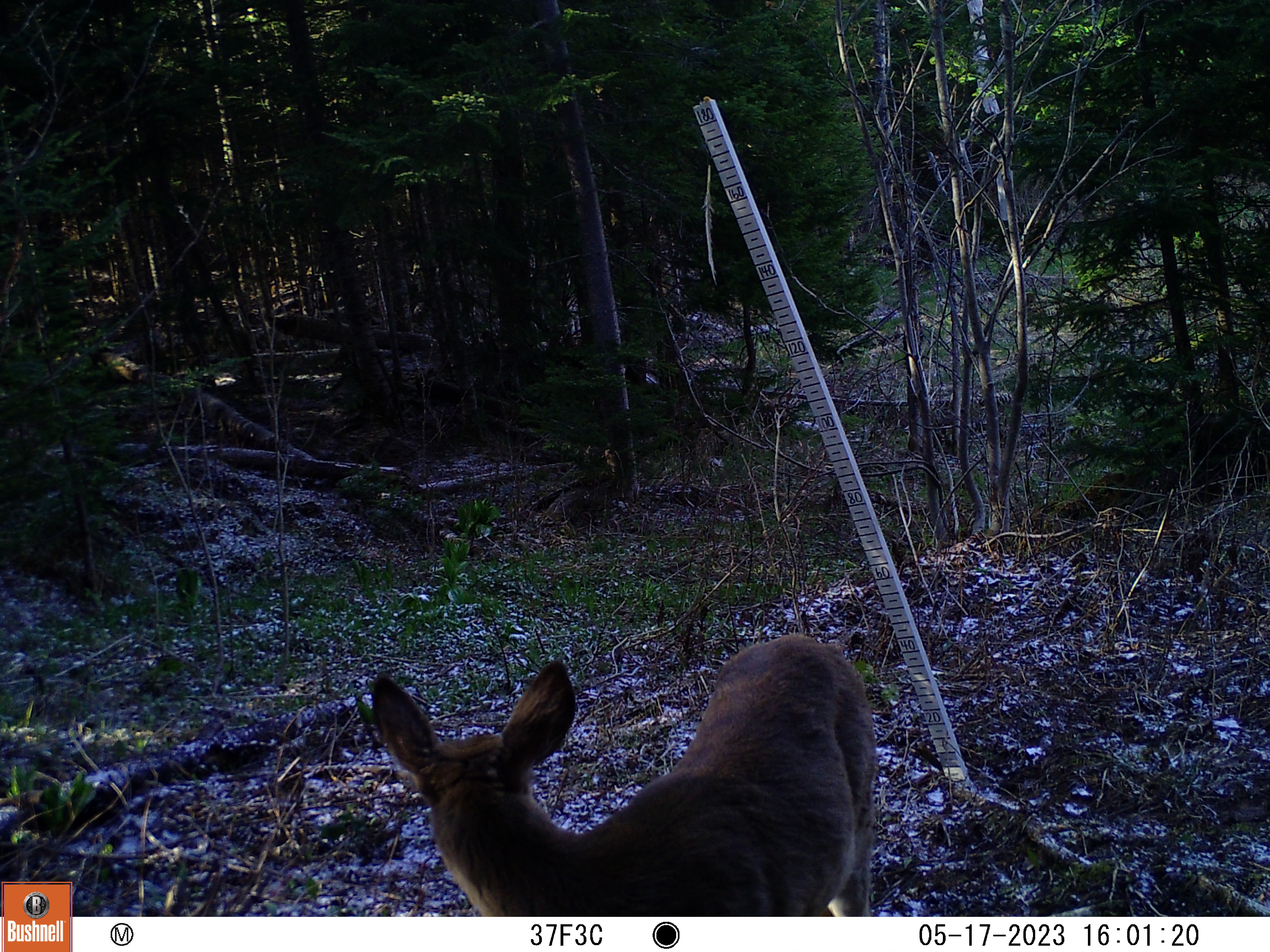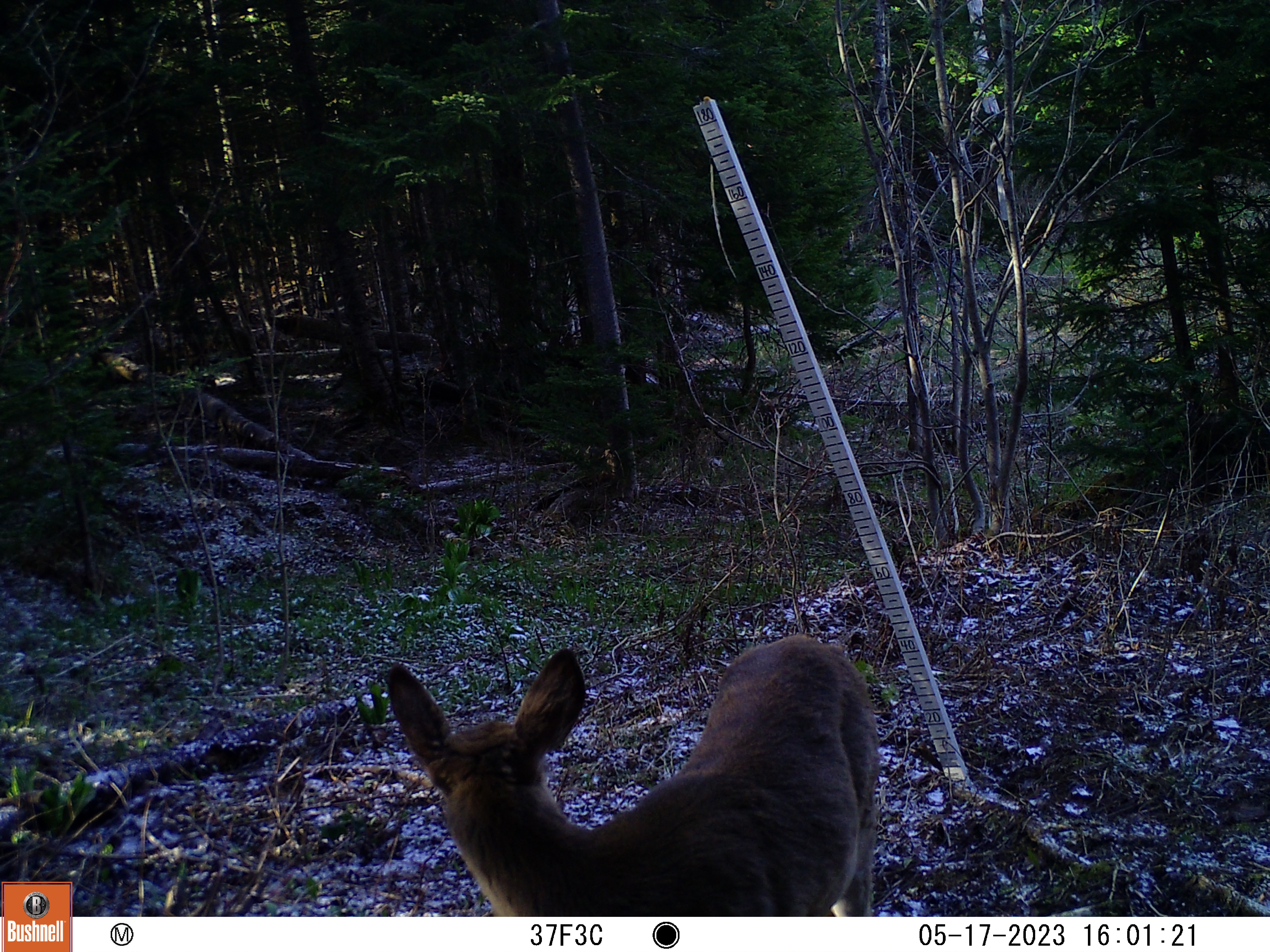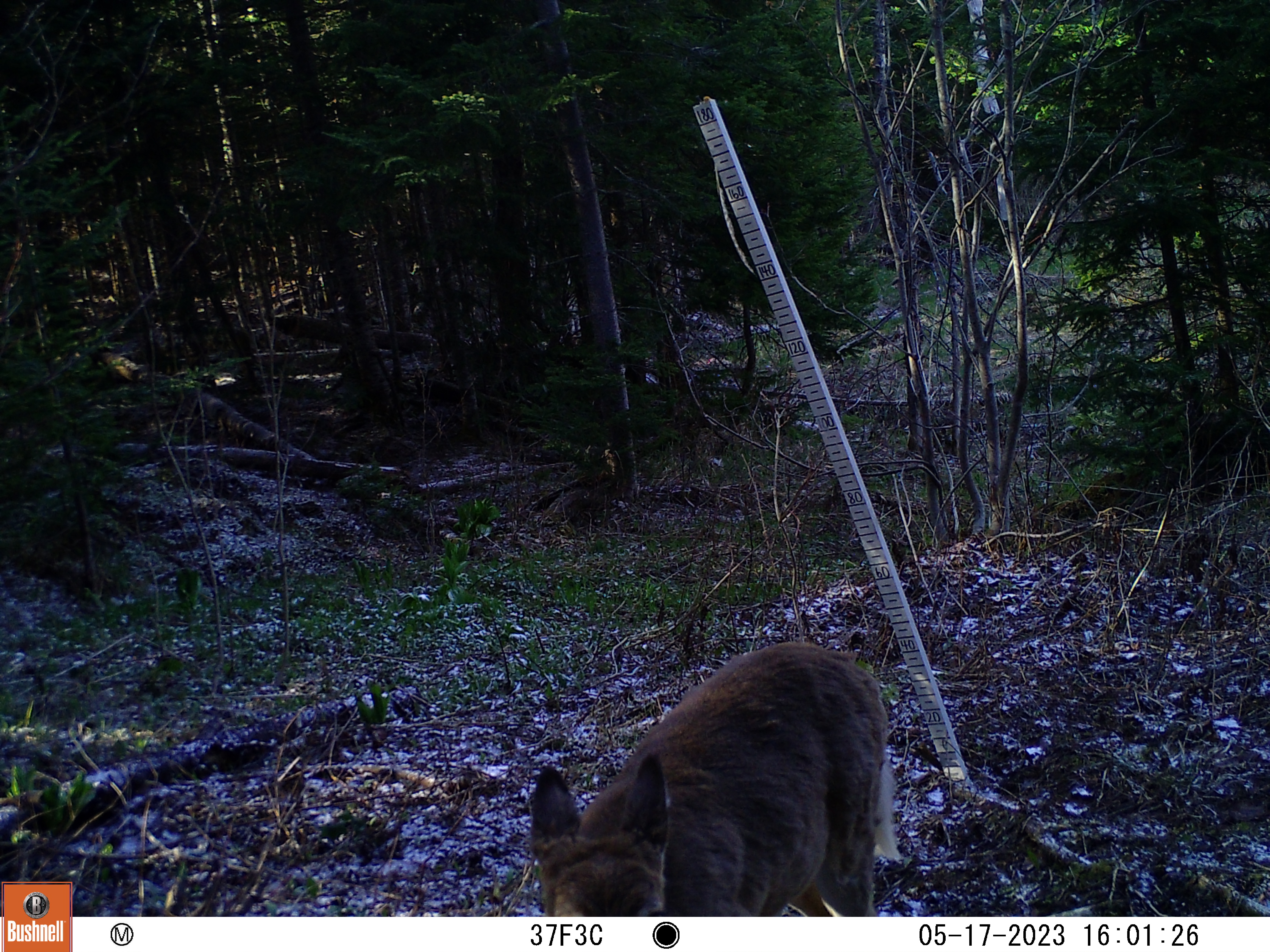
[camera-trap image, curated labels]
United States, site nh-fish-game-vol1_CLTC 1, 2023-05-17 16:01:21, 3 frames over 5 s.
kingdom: Animalia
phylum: Chordata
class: Mammalia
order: Artiodactyla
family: Cervidae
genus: Odocoileus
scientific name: Odocoileus virginianus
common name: white-tailed deer